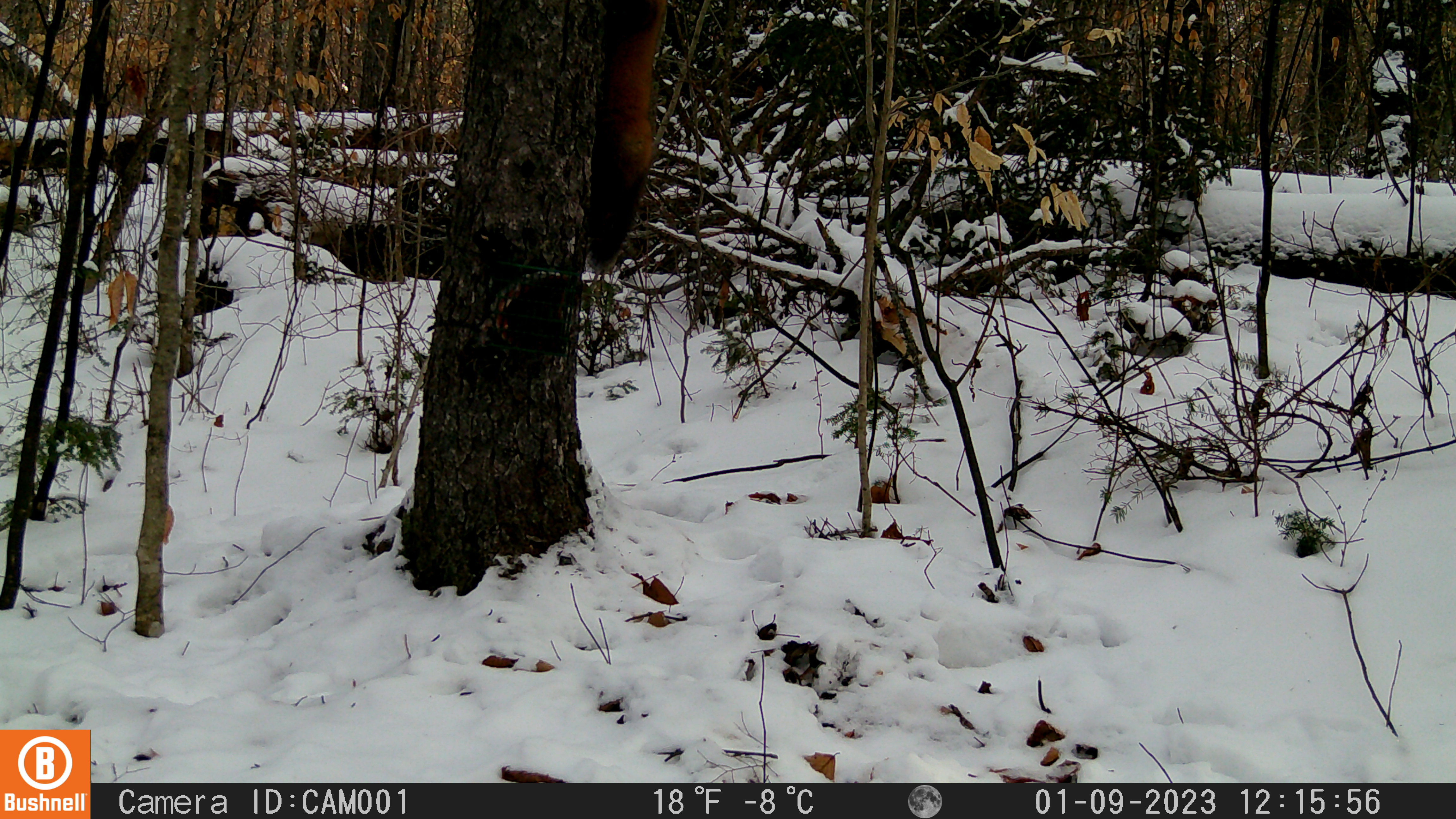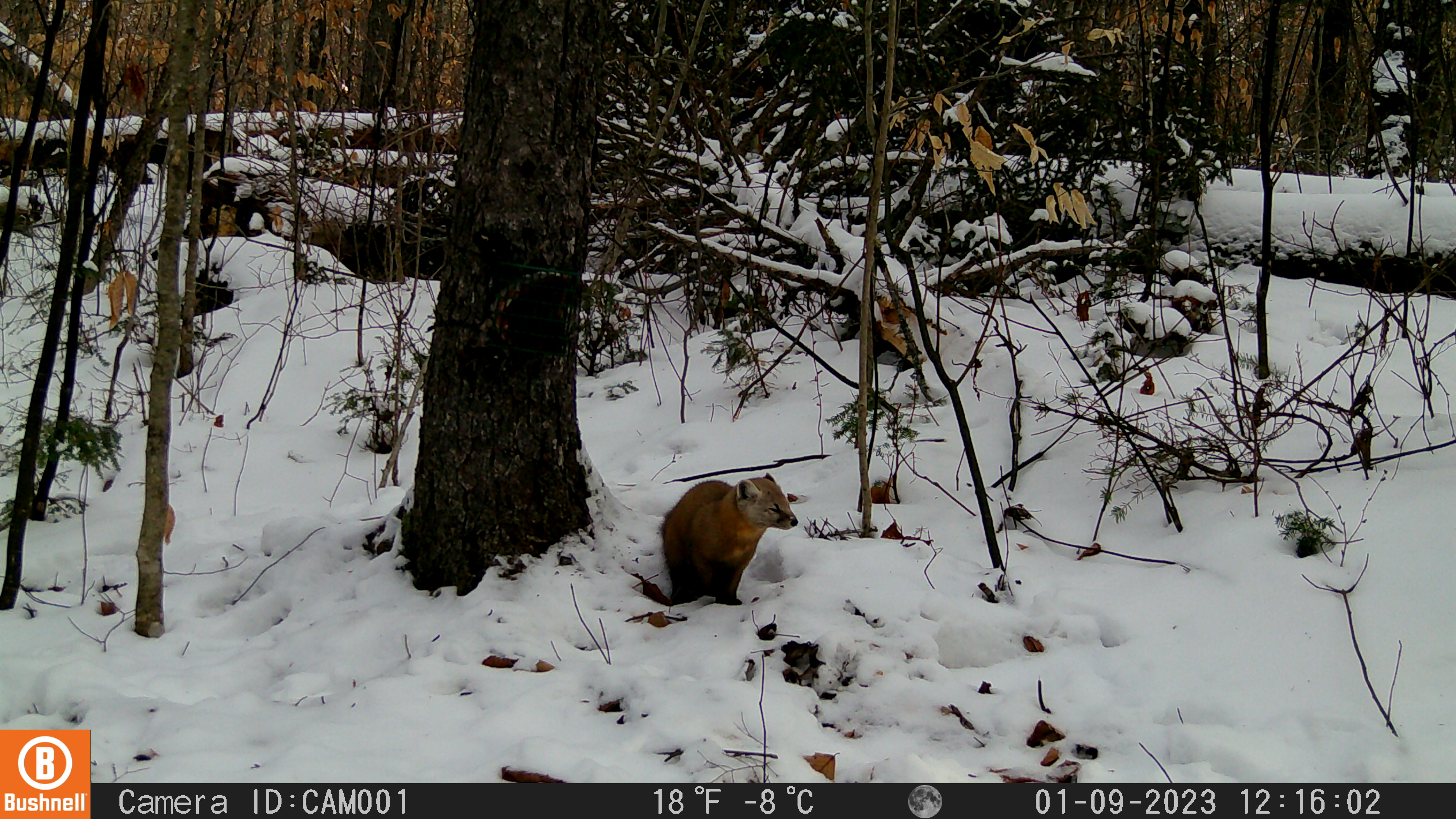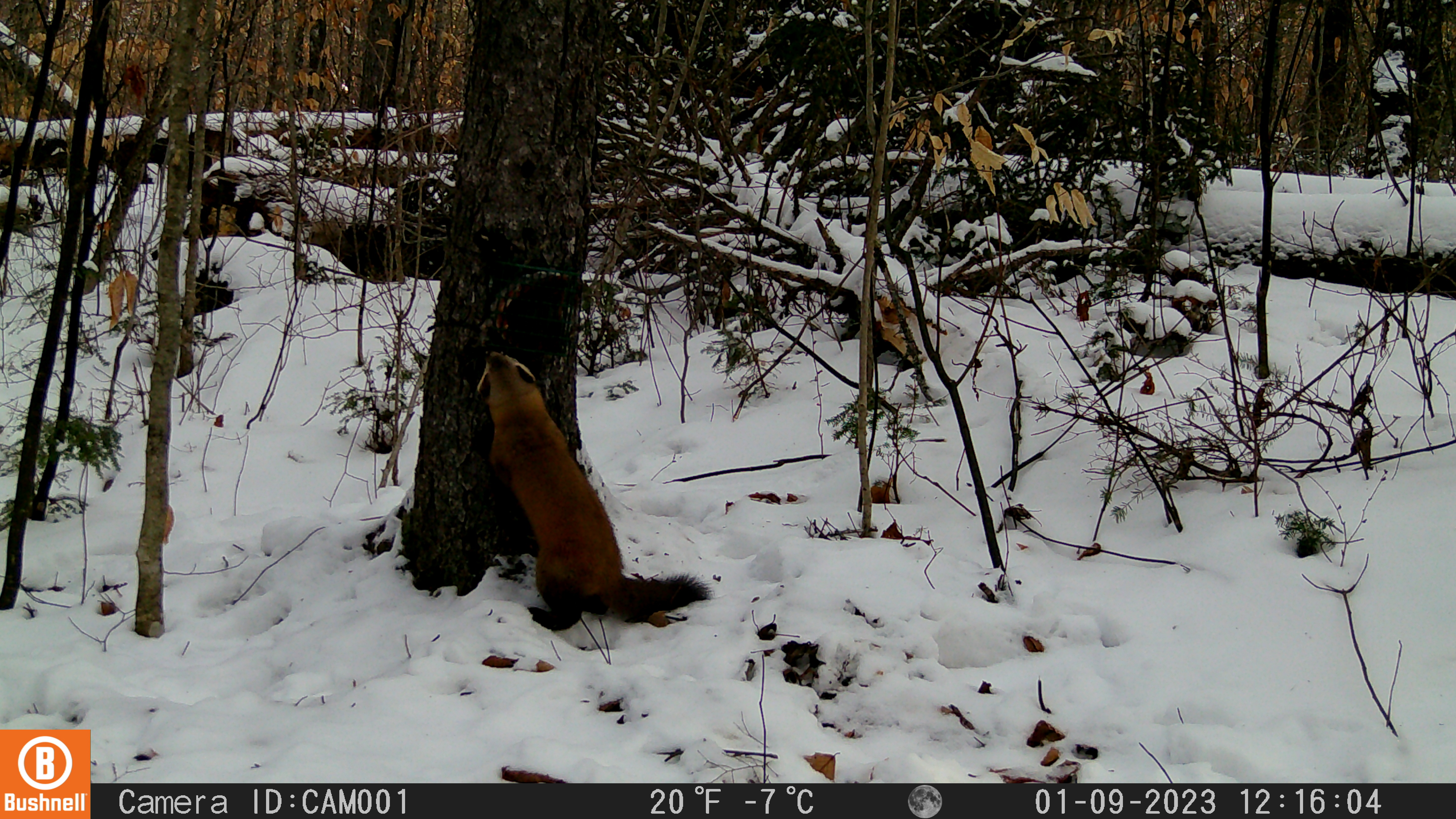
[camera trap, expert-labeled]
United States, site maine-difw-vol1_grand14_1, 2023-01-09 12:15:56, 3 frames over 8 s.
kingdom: Animalia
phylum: Chordata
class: Mammalia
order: Carnivora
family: Mustelidae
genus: Martes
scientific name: Martes americana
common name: american marten